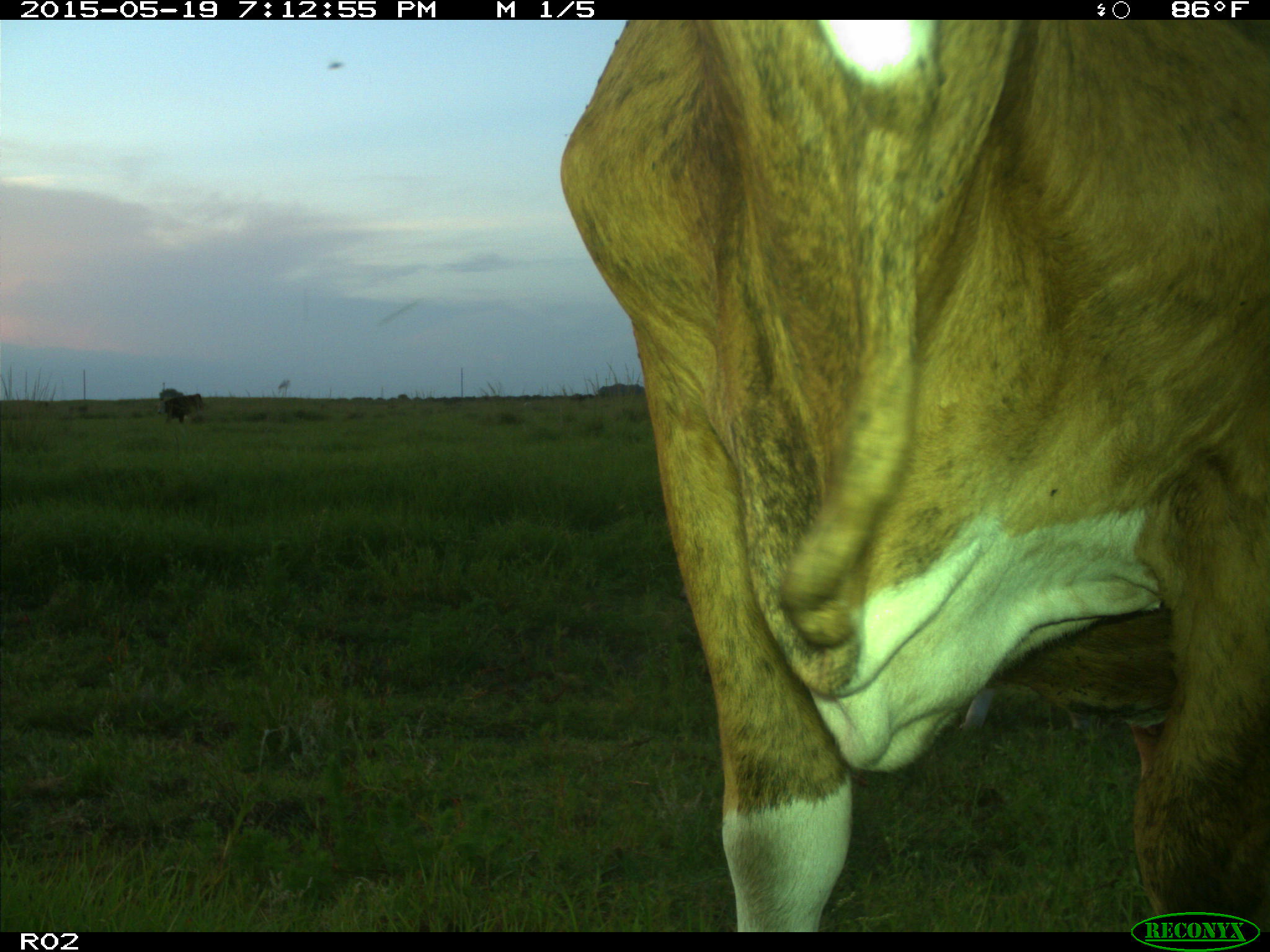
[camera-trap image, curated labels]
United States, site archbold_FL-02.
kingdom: Animalia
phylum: Chordata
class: Mammalia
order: Artiodactyla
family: Bovidae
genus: Bos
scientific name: Bos taurus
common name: domestic cow